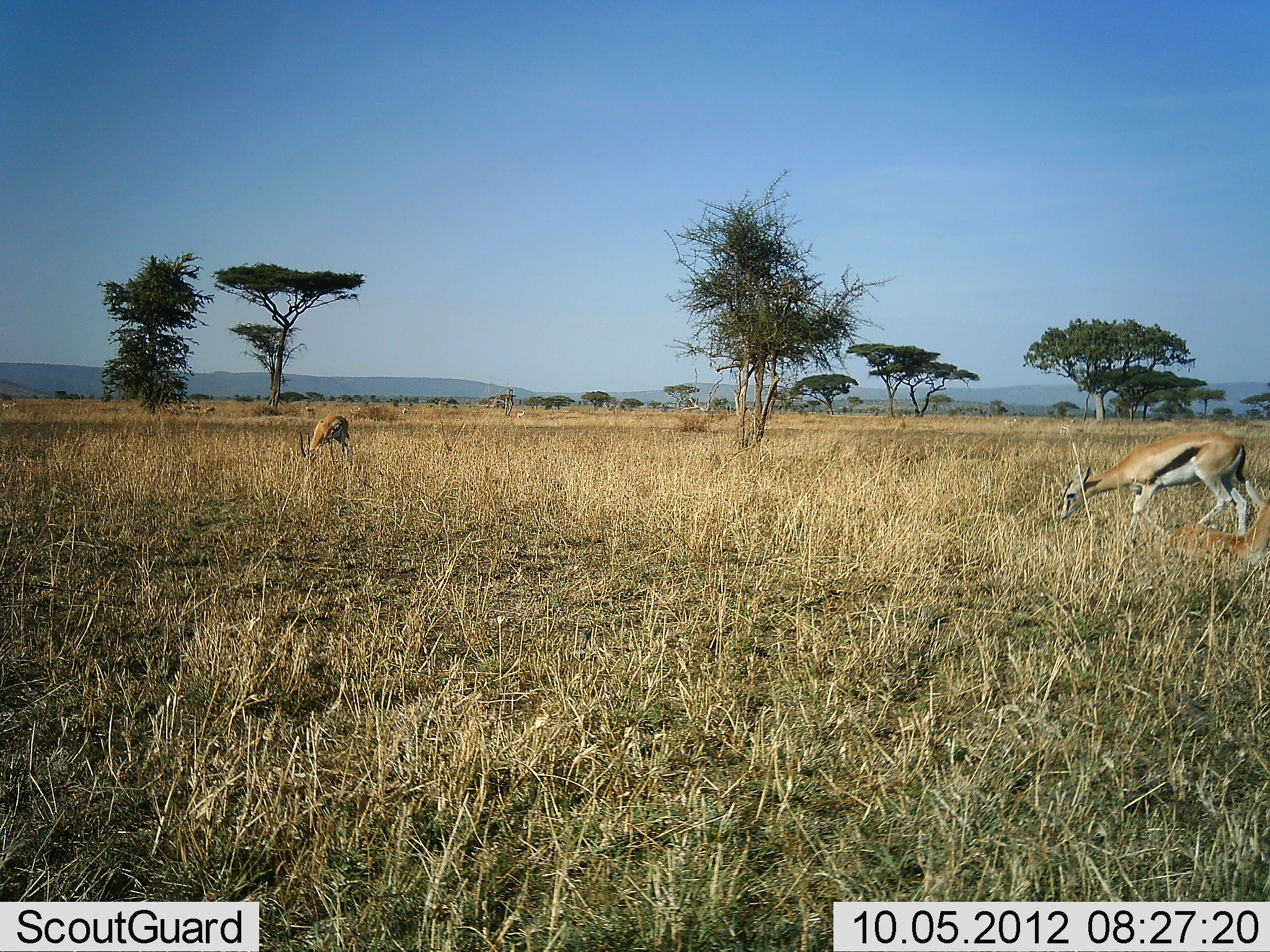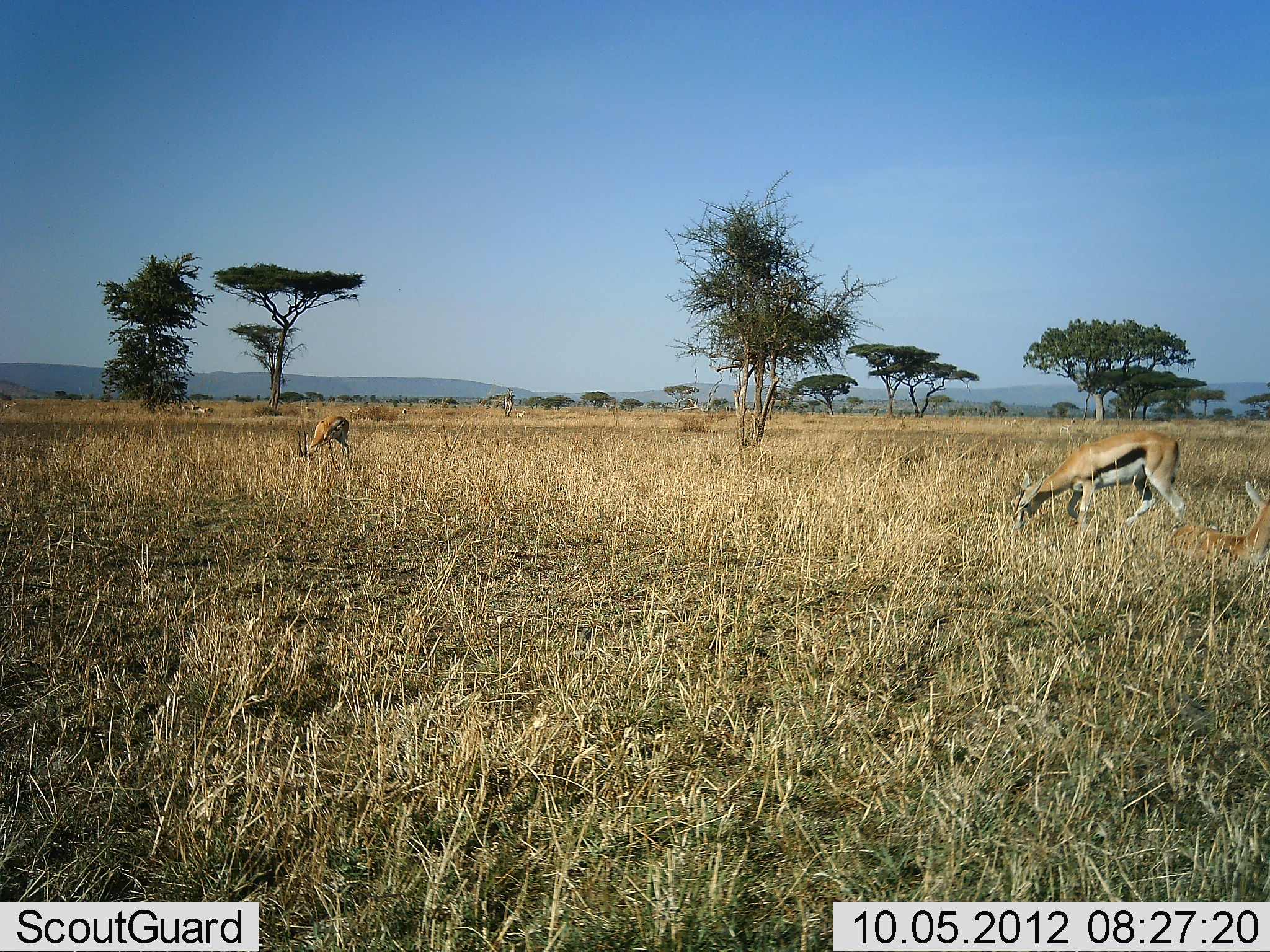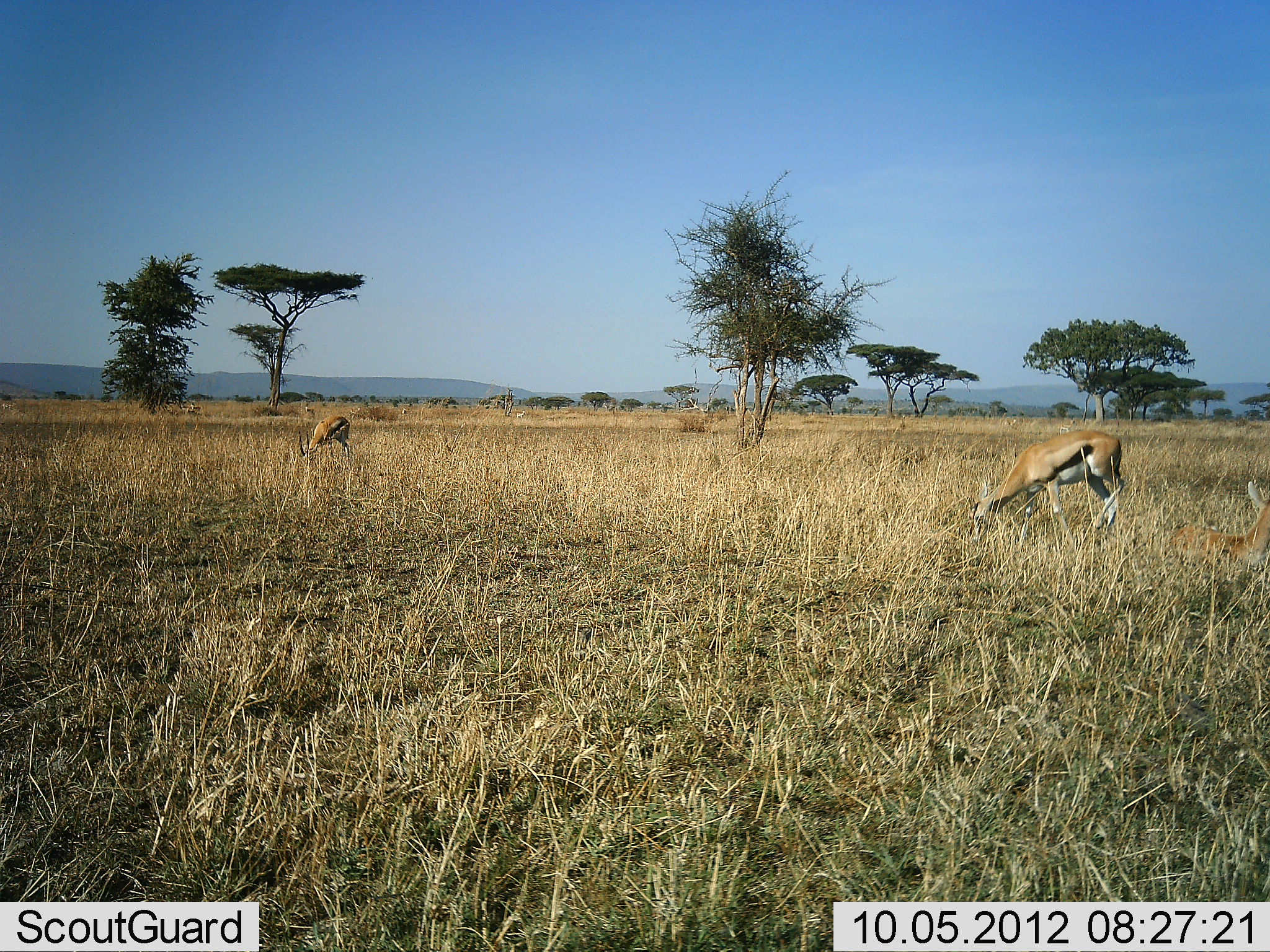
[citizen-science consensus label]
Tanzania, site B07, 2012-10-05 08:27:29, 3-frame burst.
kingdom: Animalia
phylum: Chordata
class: Mammalia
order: Artiodactyla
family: Bovidae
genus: Eudorcas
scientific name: Eudorcas thomsonii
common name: thomson's gazelle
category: gazellethomsons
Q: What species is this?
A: Gazellethomsons (thomson's gazelle) (Eudorcas thomsonii).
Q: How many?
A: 3.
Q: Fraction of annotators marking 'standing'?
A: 30%.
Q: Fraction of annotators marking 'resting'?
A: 40%.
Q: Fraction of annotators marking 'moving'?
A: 30%.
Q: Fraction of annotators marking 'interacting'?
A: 0%.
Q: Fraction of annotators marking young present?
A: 0%.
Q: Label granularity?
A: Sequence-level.